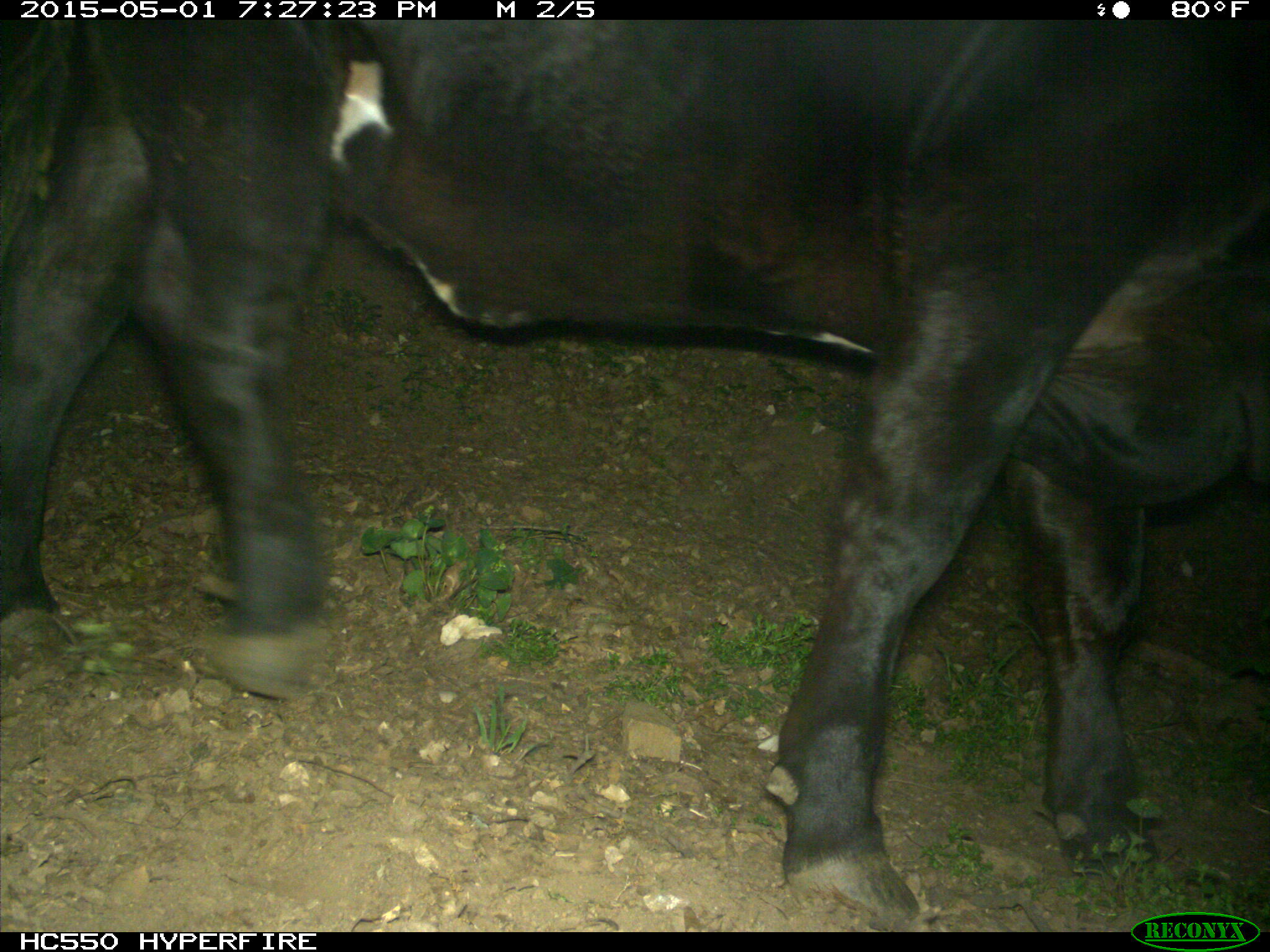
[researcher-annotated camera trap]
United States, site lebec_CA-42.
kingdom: Animalia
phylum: Chordata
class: Mammalia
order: Artiodactyla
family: Bovidae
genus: Bos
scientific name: Bos taurus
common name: domestic cow